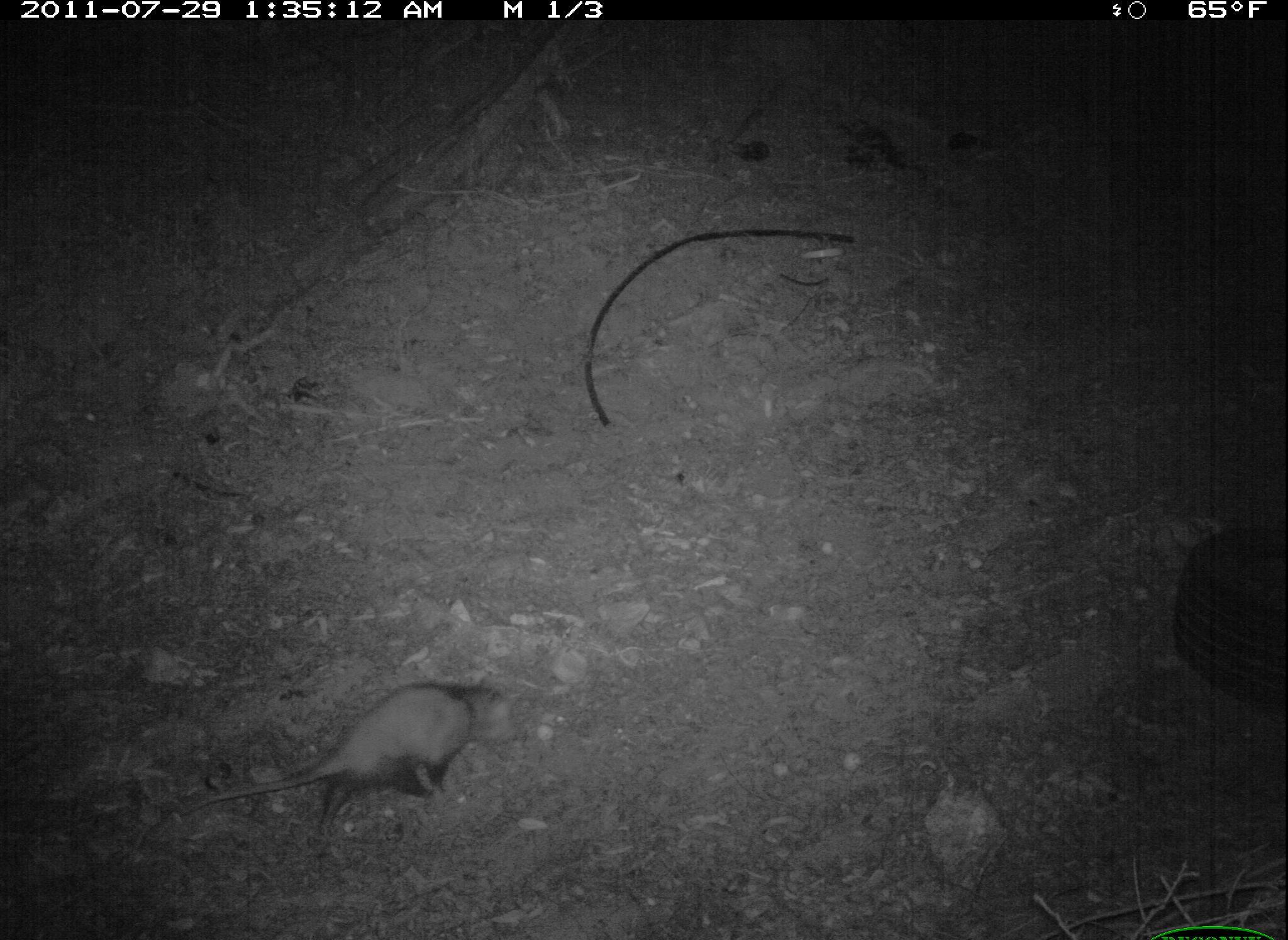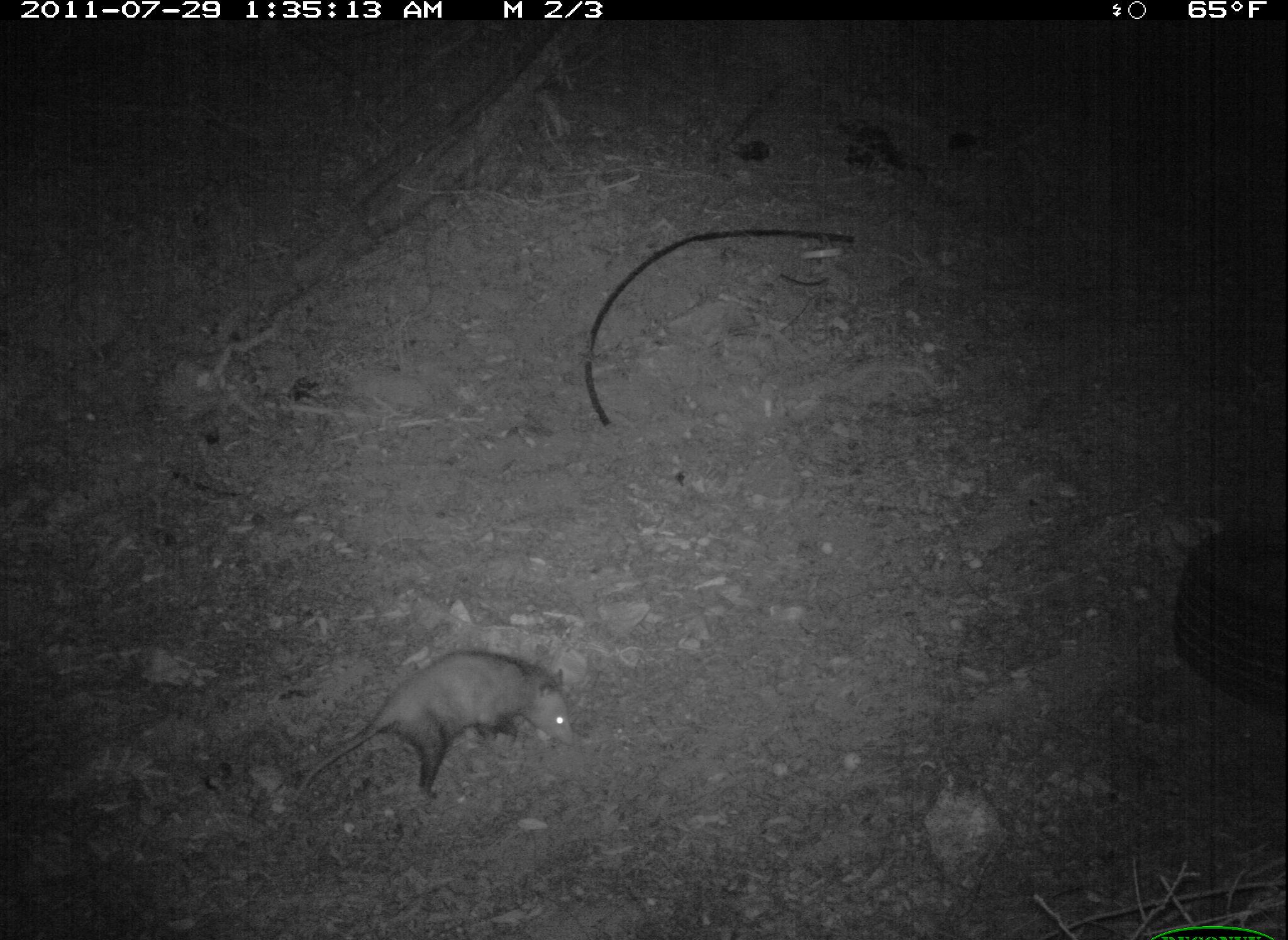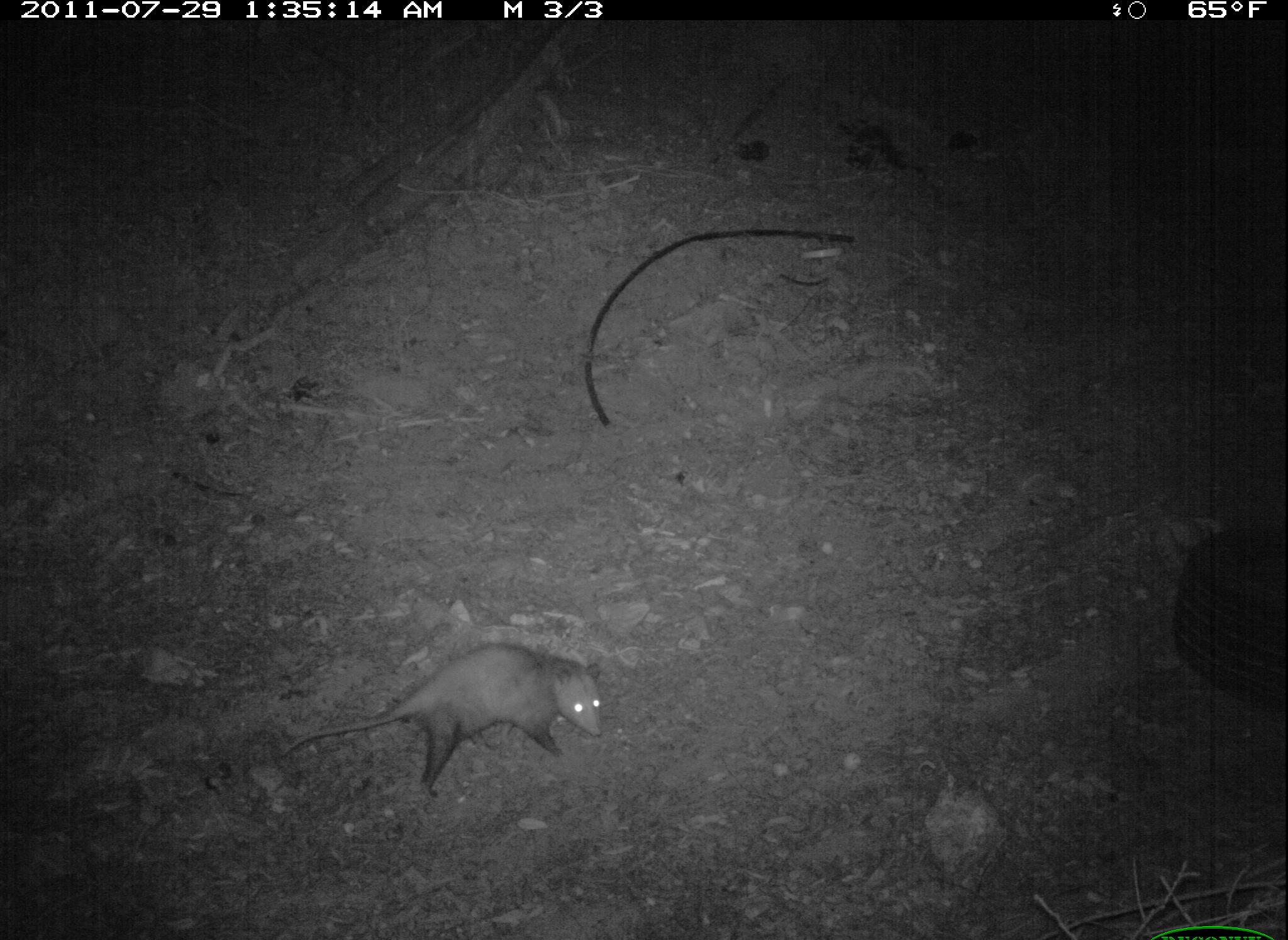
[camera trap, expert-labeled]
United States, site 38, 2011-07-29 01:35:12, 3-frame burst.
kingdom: Animalia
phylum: Chordata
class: Mammalia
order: Didelphimorphia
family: Didelphidae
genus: Didelphis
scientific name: Didelphis virginiana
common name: virginia opossum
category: opossum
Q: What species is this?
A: Opossum (virginia opossum) (Didelphis virginiana).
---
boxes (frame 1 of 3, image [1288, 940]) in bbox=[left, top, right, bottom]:
opossum: bbox=[179, 657, 546, 846]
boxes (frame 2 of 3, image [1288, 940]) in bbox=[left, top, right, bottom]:
opossum: bbox=[279, 639, 584, 792]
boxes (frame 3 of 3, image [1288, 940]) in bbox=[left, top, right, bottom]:
opossum: bbox=[270, 630, 617, 797]